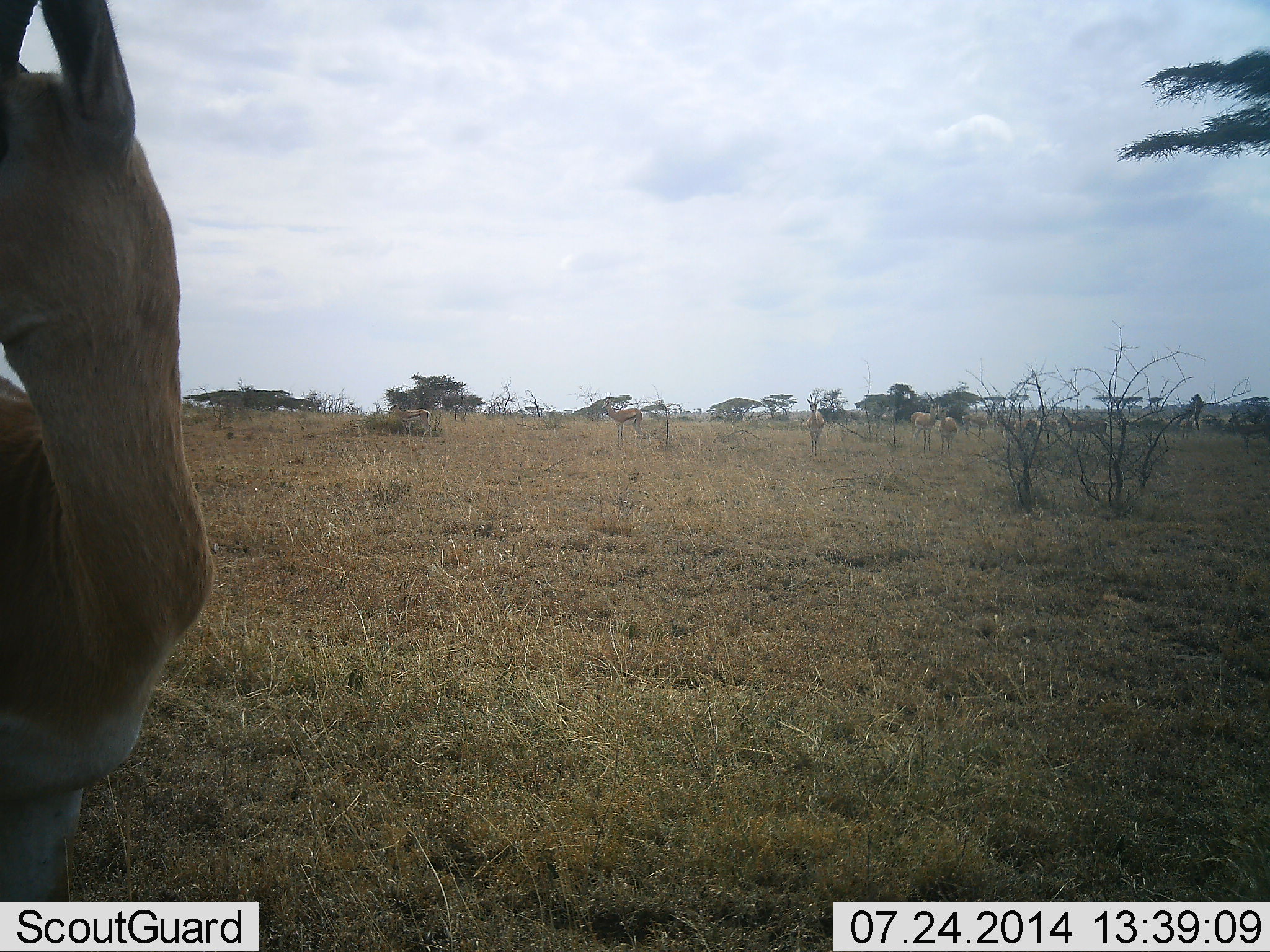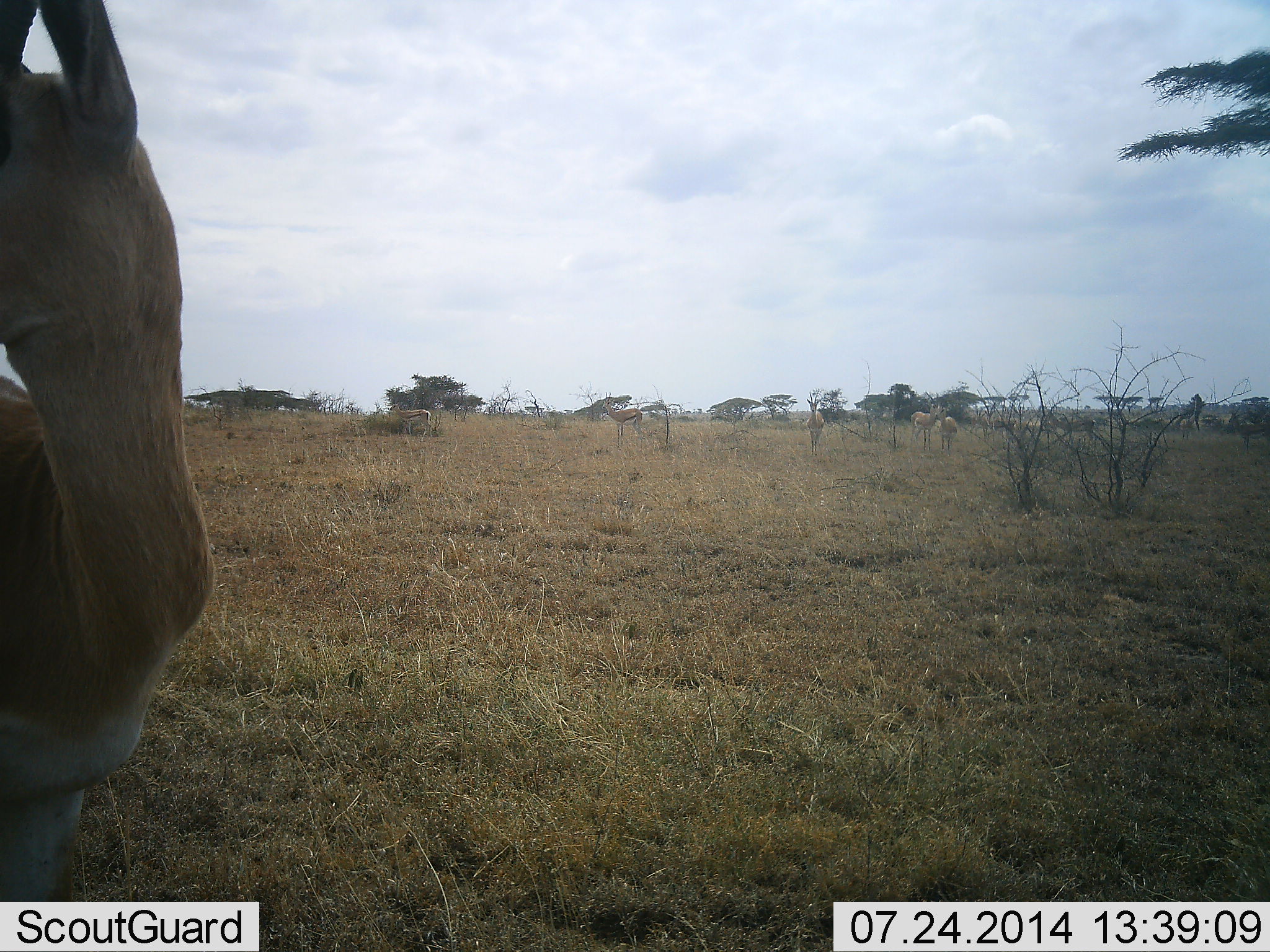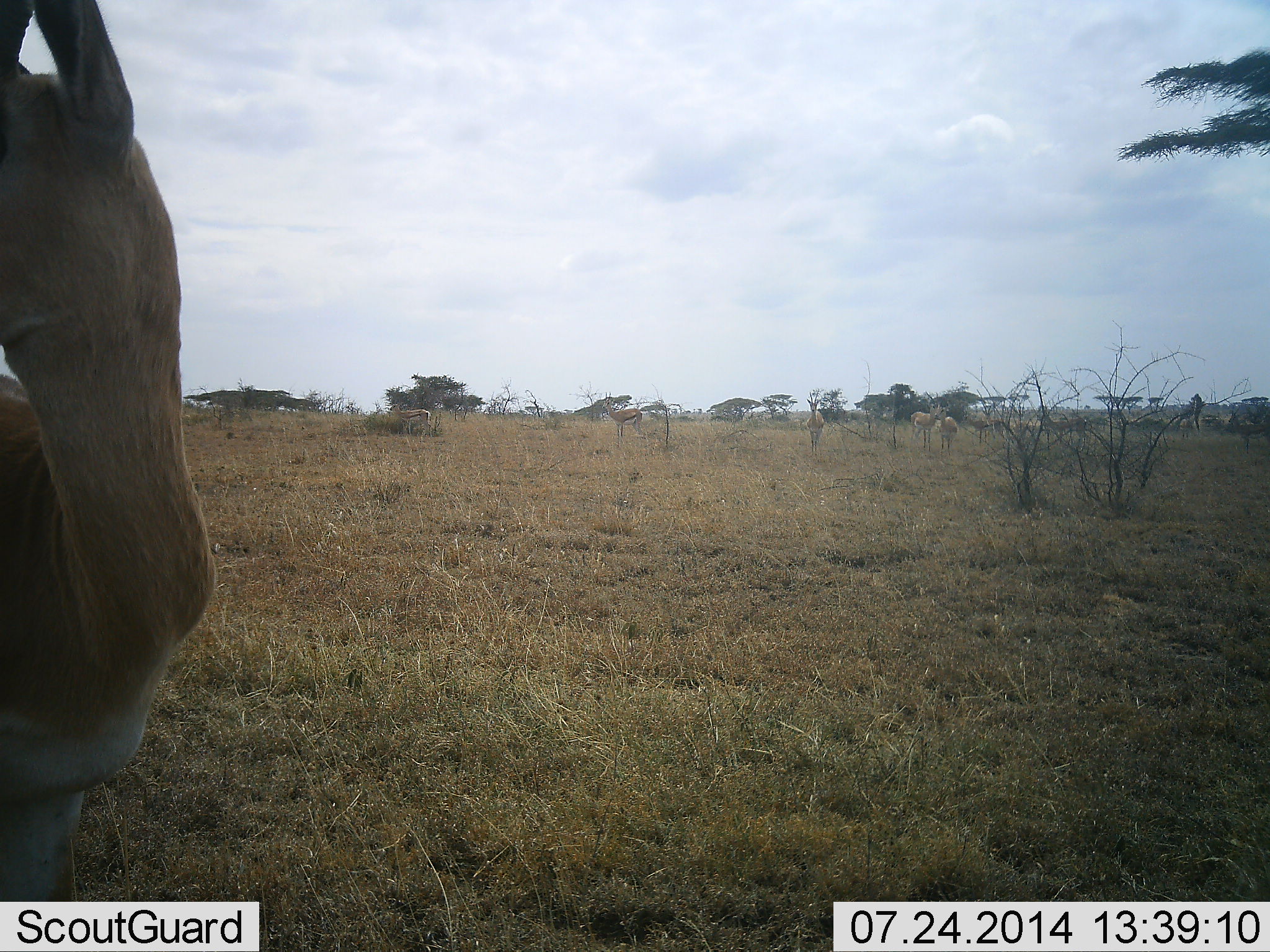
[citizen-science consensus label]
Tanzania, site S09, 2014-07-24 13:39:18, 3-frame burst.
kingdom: Animalia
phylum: Chordata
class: Mammalia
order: Artiodactyla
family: Bovidae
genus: Eudorcas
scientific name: Eudorcas thomsonii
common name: thomson's gazelle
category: gazellethomsons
Gazellethomsons (thomson's gazelle) (Eudorcas thomsonii), count 10. Behavior (volunteer vote fractions): standing 100%, resting 8%, moving 50%, interacting 0%. Young present (vote fraction): 0%. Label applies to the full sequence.